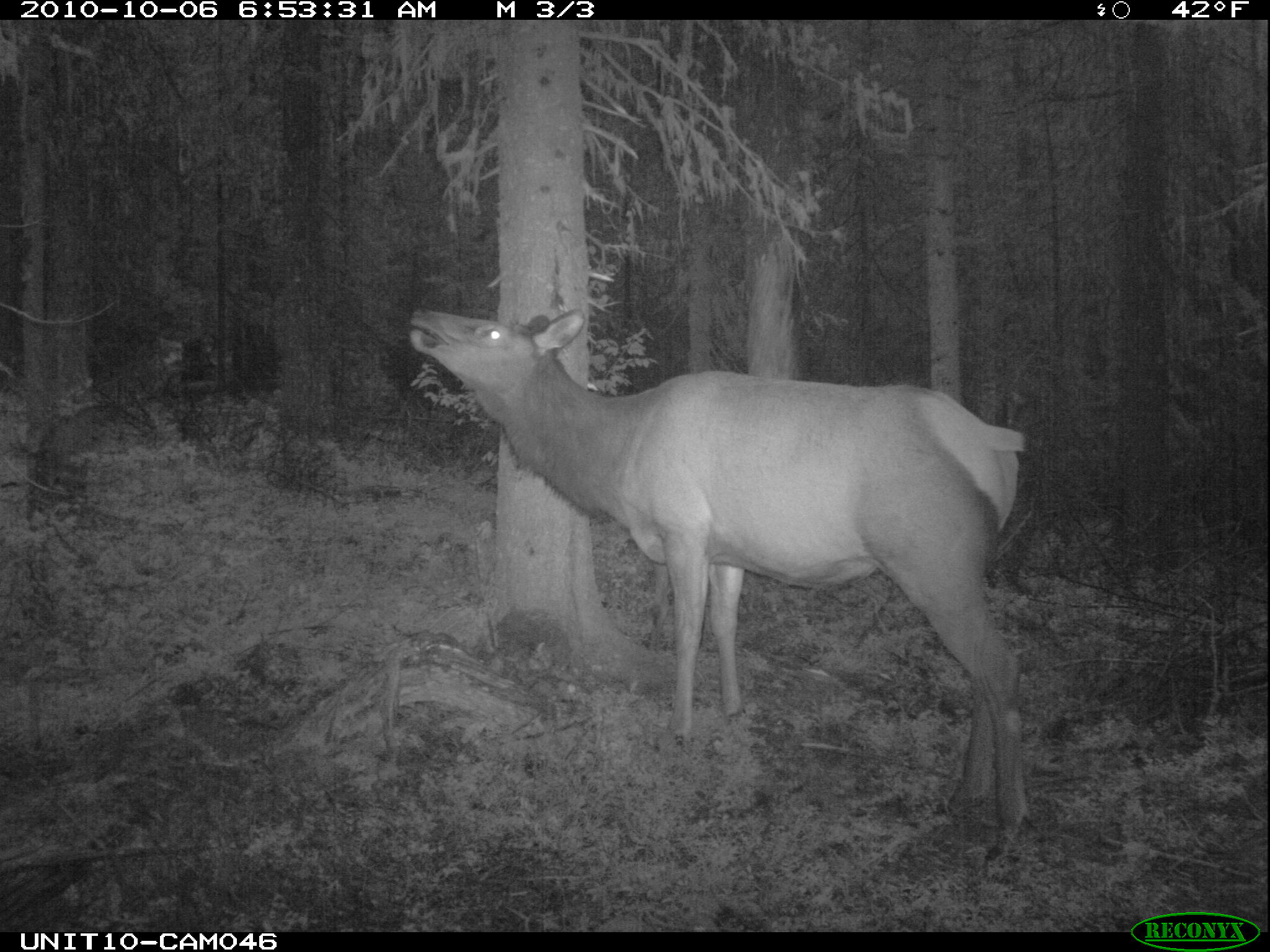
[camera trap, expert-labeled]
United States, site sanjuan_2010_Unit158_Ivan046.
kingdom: Animalia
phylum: Chordata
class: Mammalia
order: Artiodactyla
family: Cervidae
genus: Cervus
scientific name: Cervus elaphus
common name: red deer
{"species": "Cervus elaphus (red deer)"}